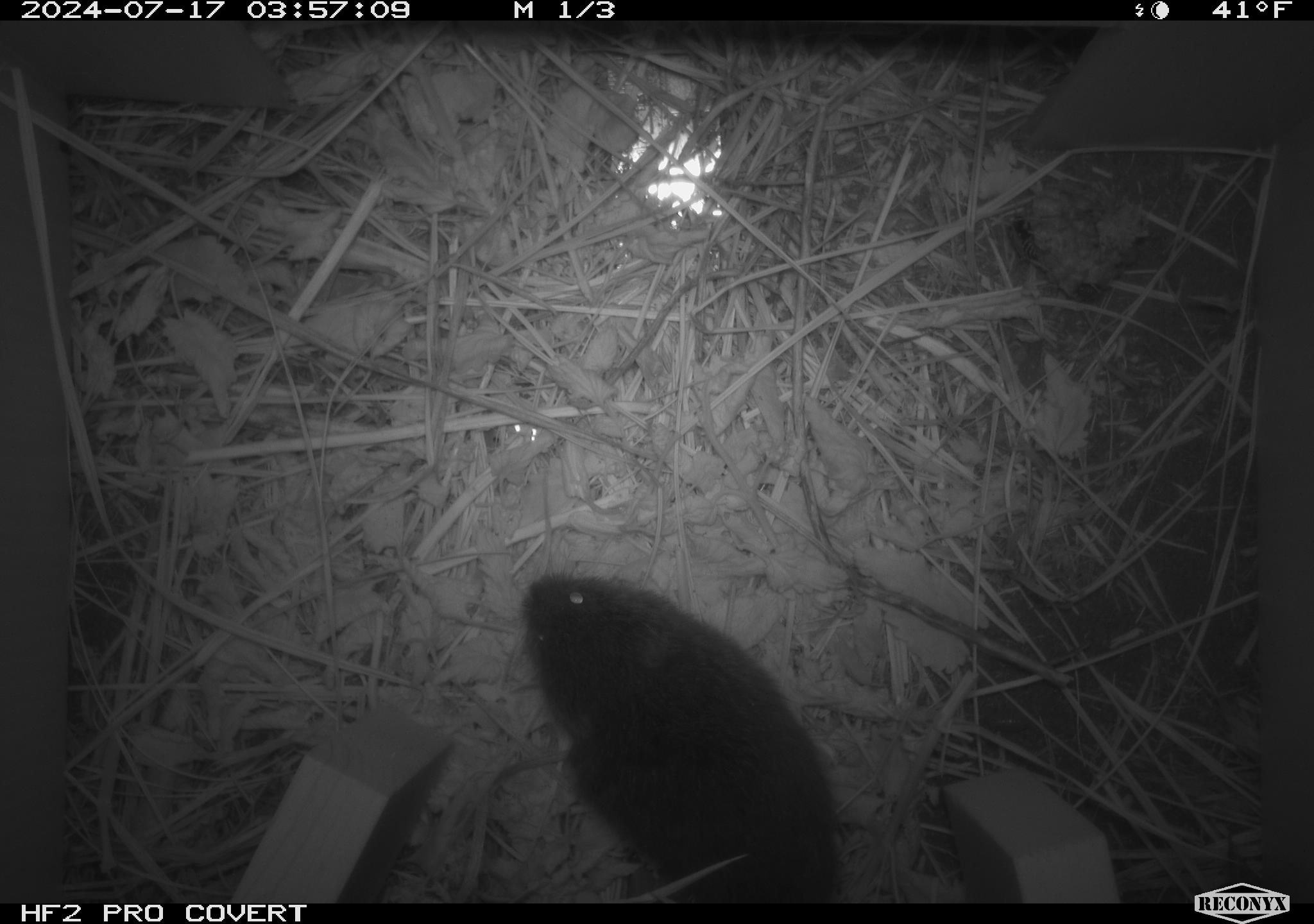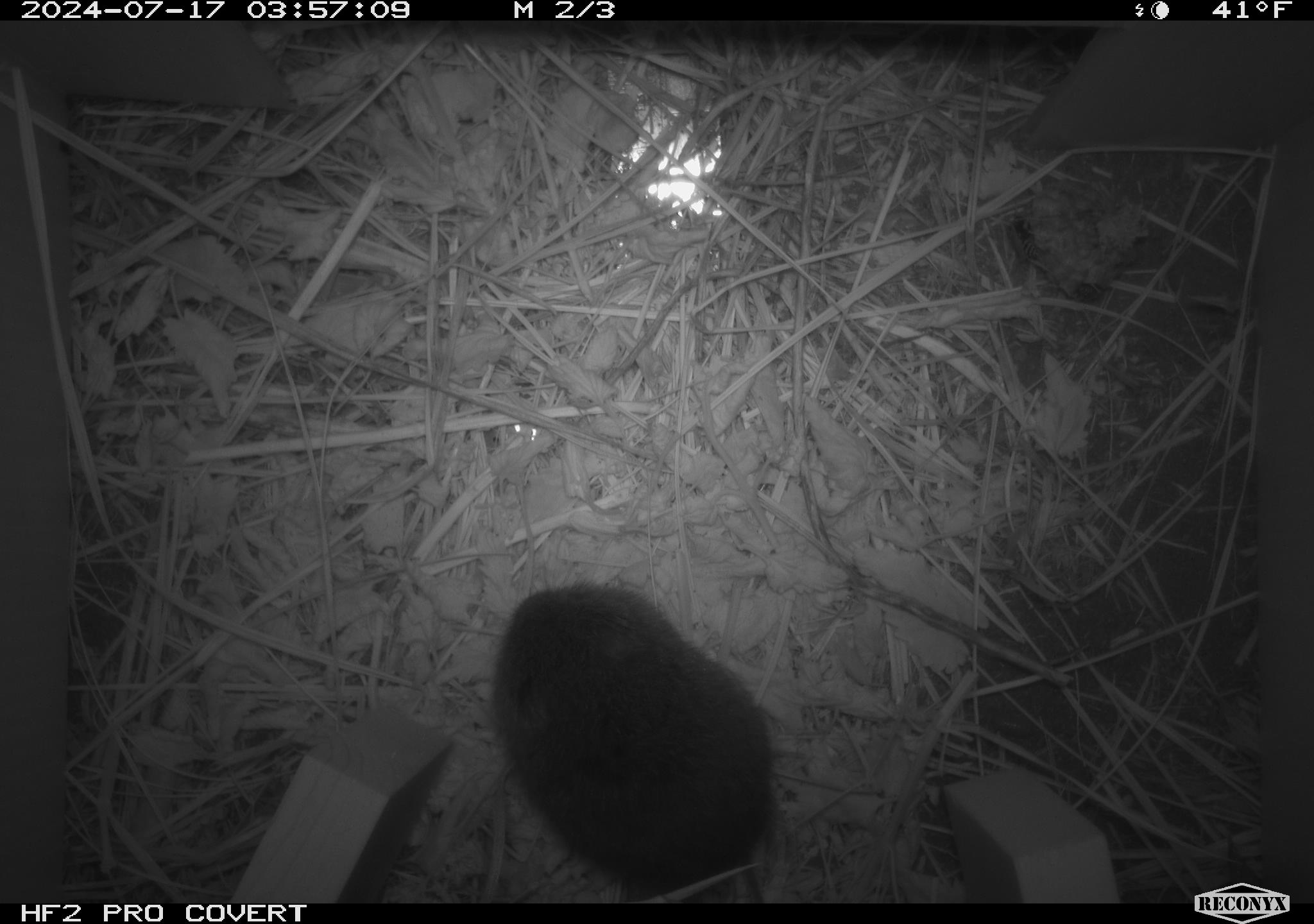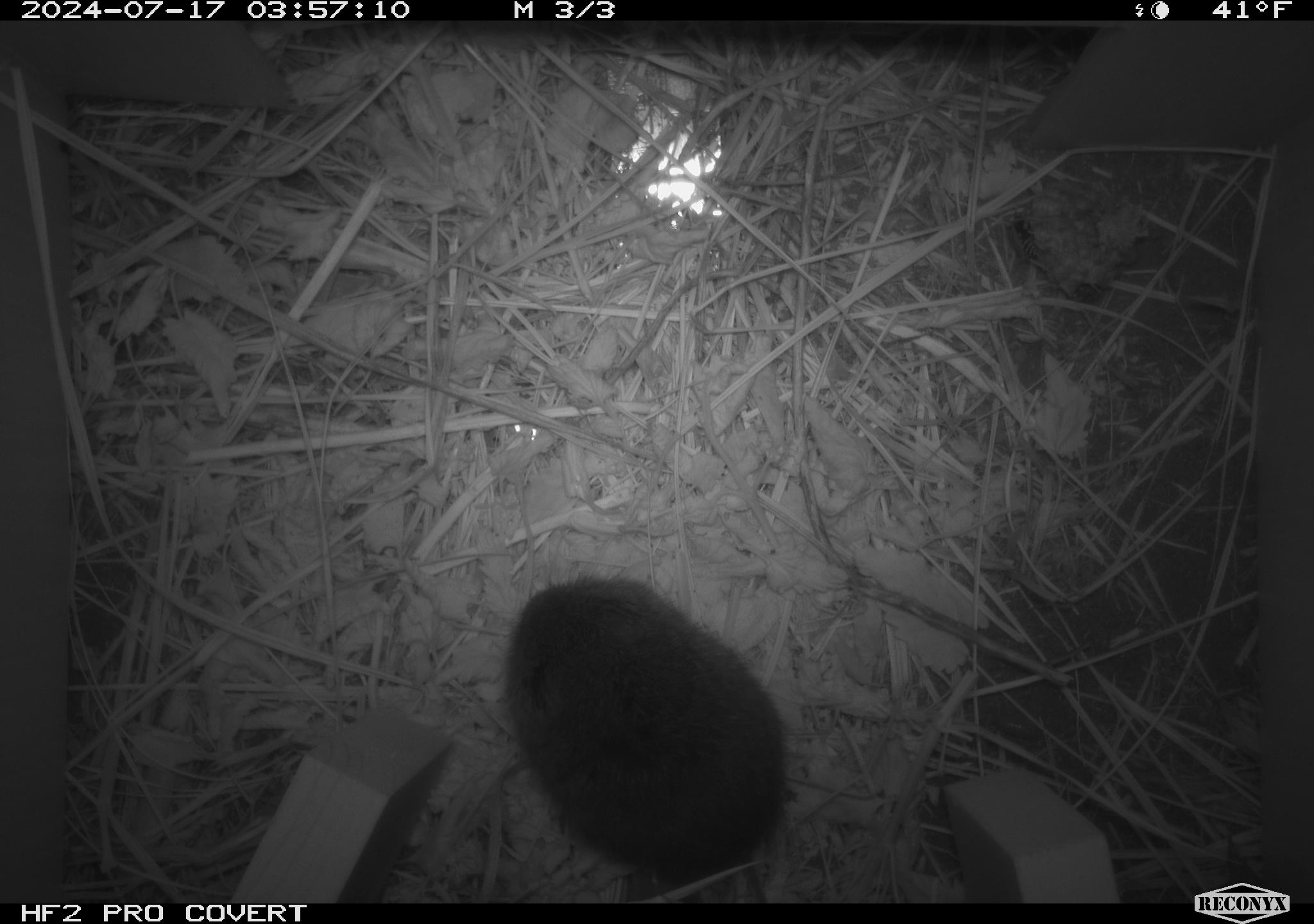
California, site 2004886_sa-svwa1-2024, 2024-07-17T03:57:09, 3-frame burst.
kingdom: Animalia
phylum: Arthropoda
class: Insecta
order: Hymenoptera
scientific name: Hymenoptera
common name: ants, bees, wasps, and sawflies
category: hymenoptera order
Hymenoptera order (ants, bees, wasps, and sawflies) (Hymenoptera).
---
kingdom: Animalia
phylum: Chordata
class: Mammalia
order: Rodentia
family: Cricetidae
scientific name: Arvicolinae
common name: voles, lemmings, and muskrats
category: arvicolinae subfamily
Arvicolinae subfamily (voles, lemmings, and muskrats) (Arvicolinae).